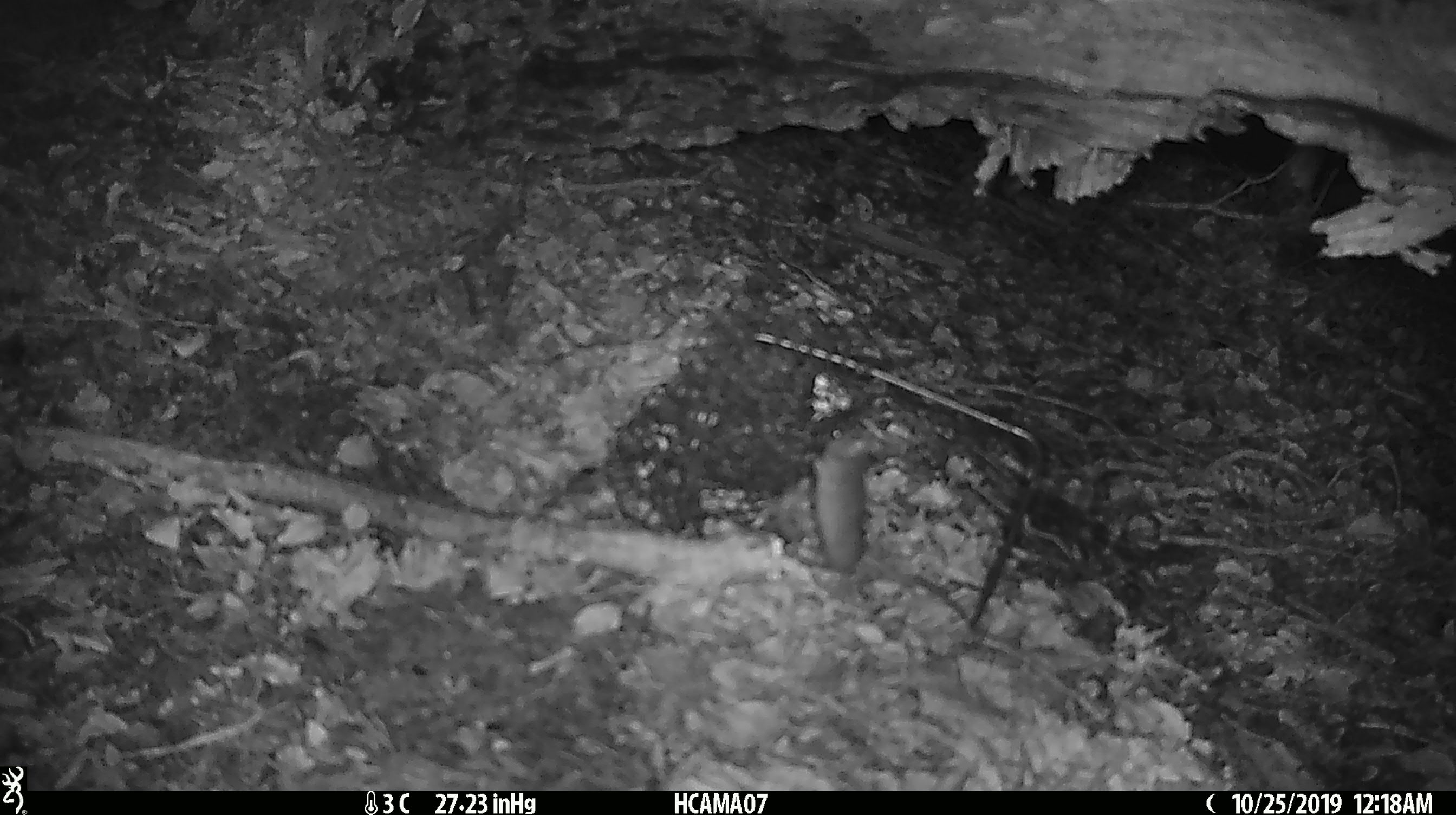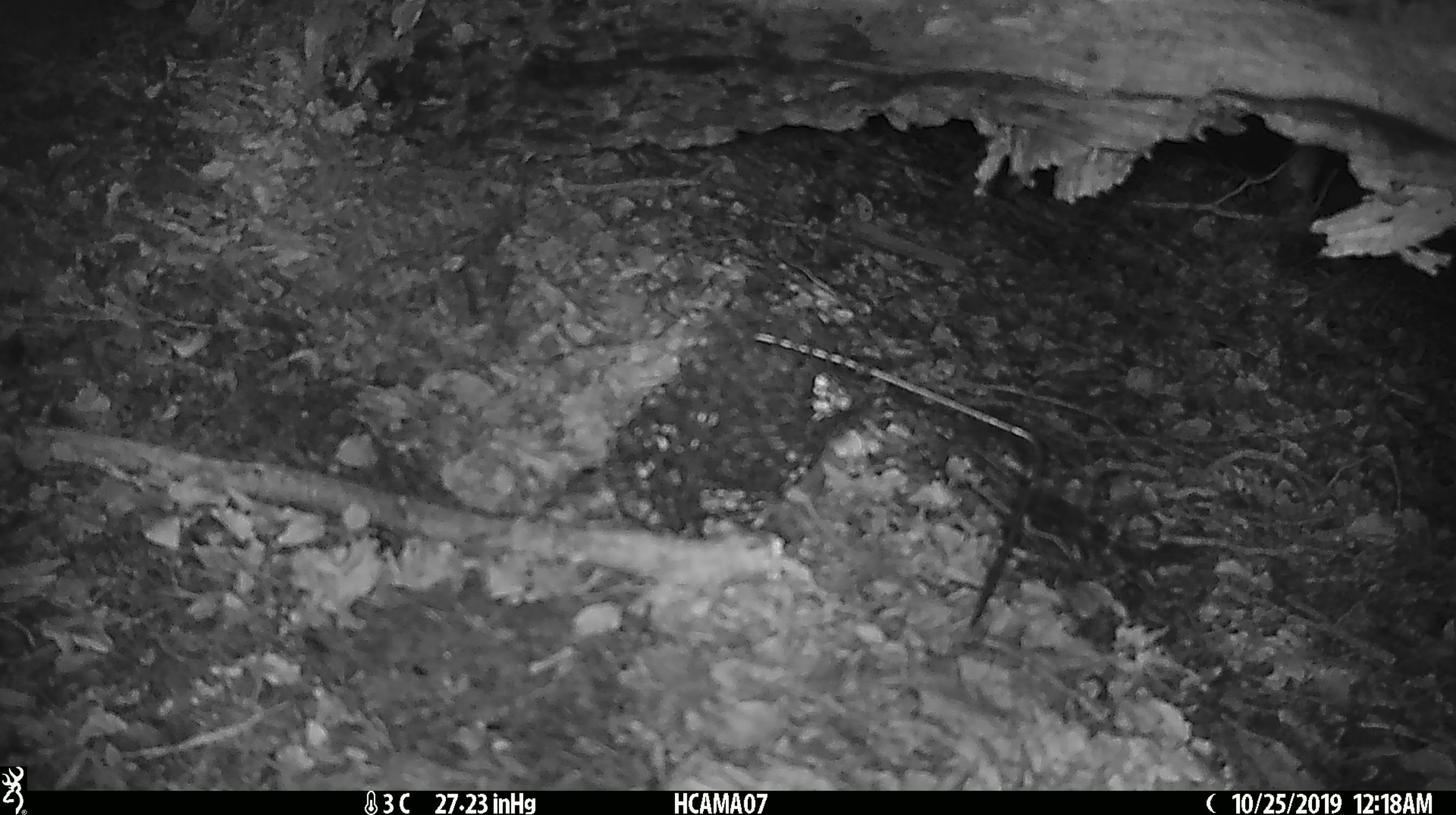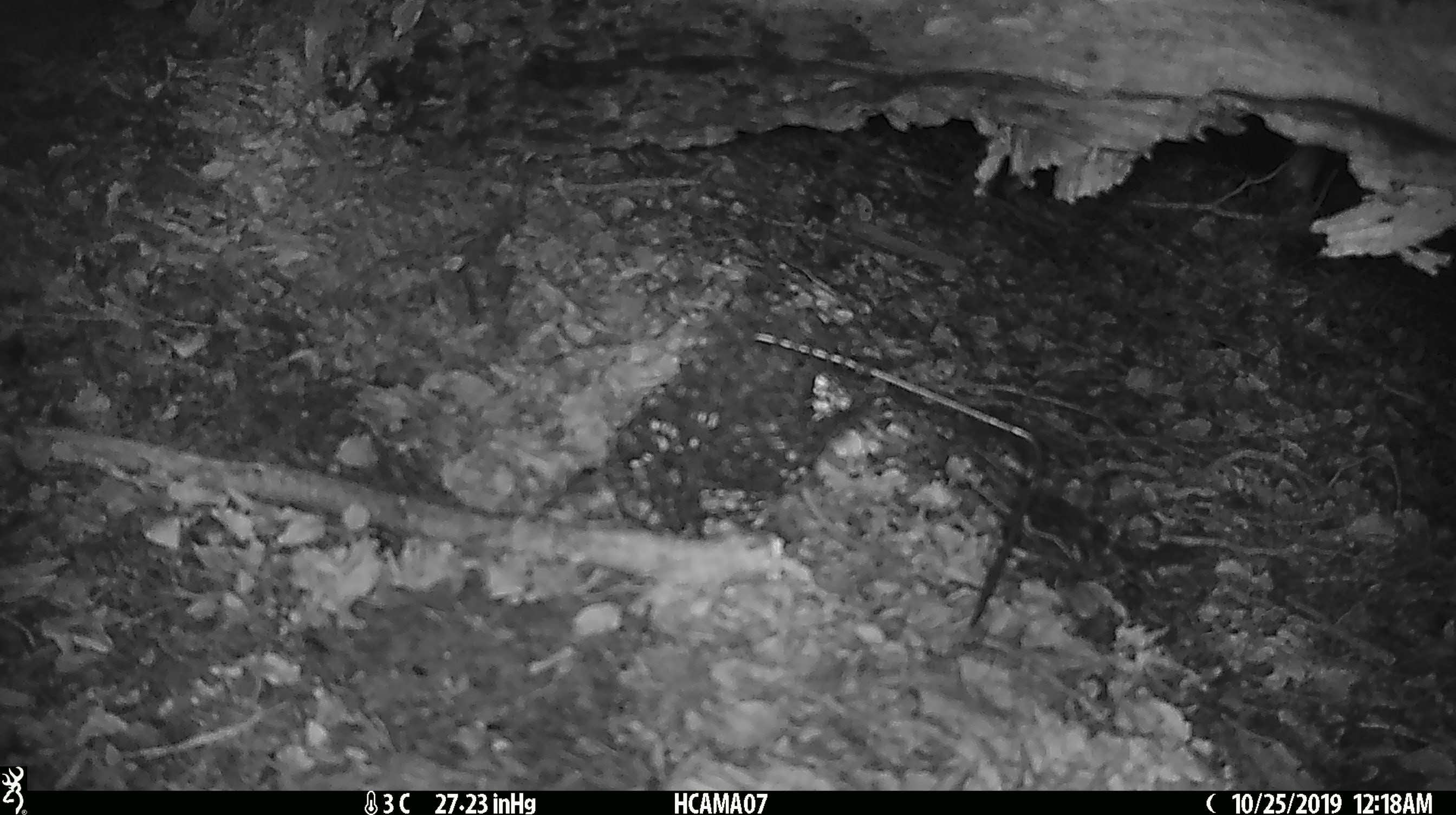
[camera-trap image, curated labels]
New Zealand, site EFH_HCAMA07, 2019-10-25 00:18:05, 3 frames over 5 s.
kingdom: Animalia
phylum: Chordata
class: Mammalia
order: Rodentia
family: Muridae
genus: Mus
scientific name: Mus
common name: mouse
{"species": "mouse (Mus)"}